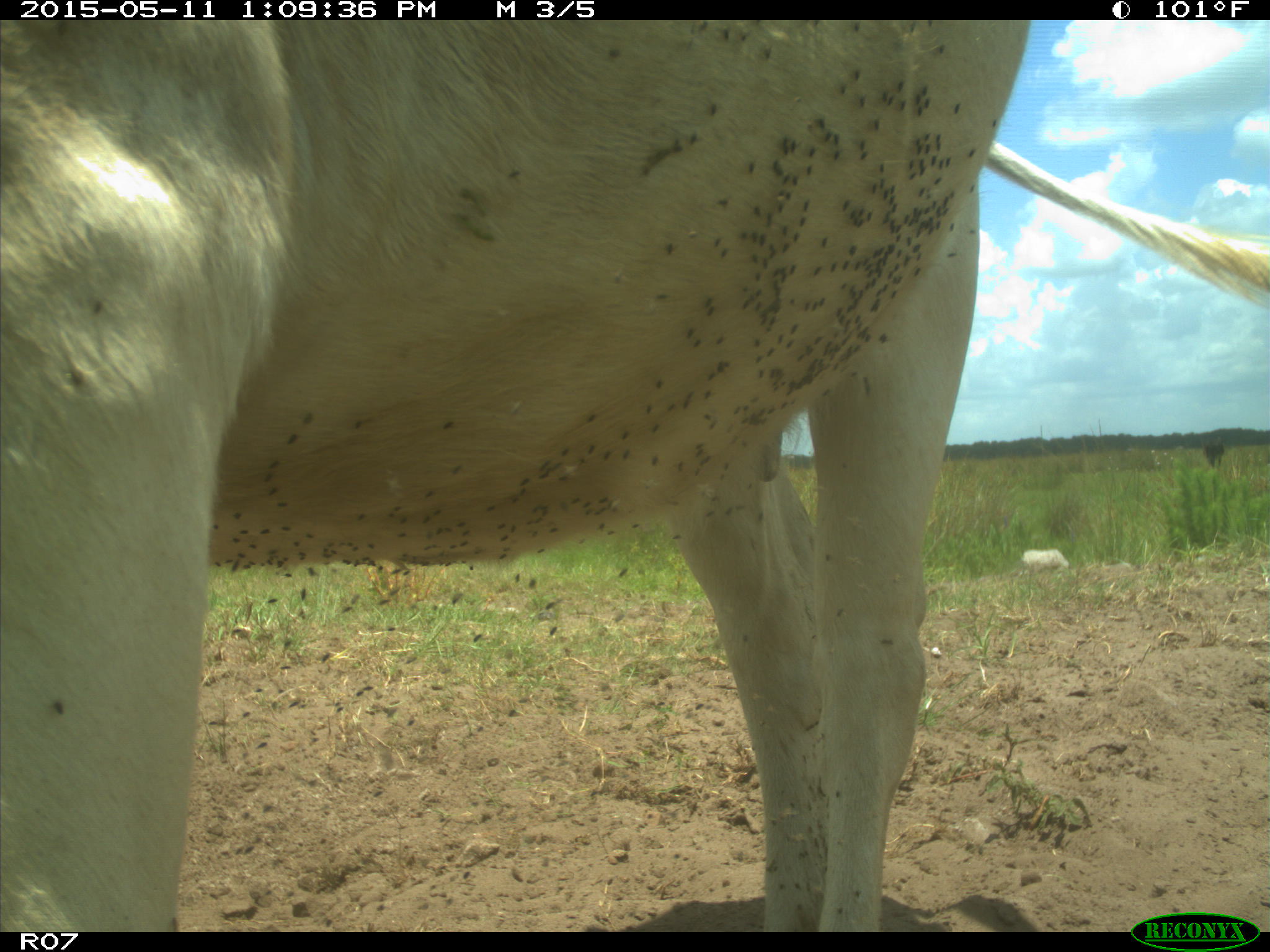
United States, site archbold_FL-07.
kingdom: Animalia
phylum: Chordata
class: Mammalia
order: Artiodactyla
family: Bovidae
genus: Bos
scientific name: Bos taurus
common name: domestic cow